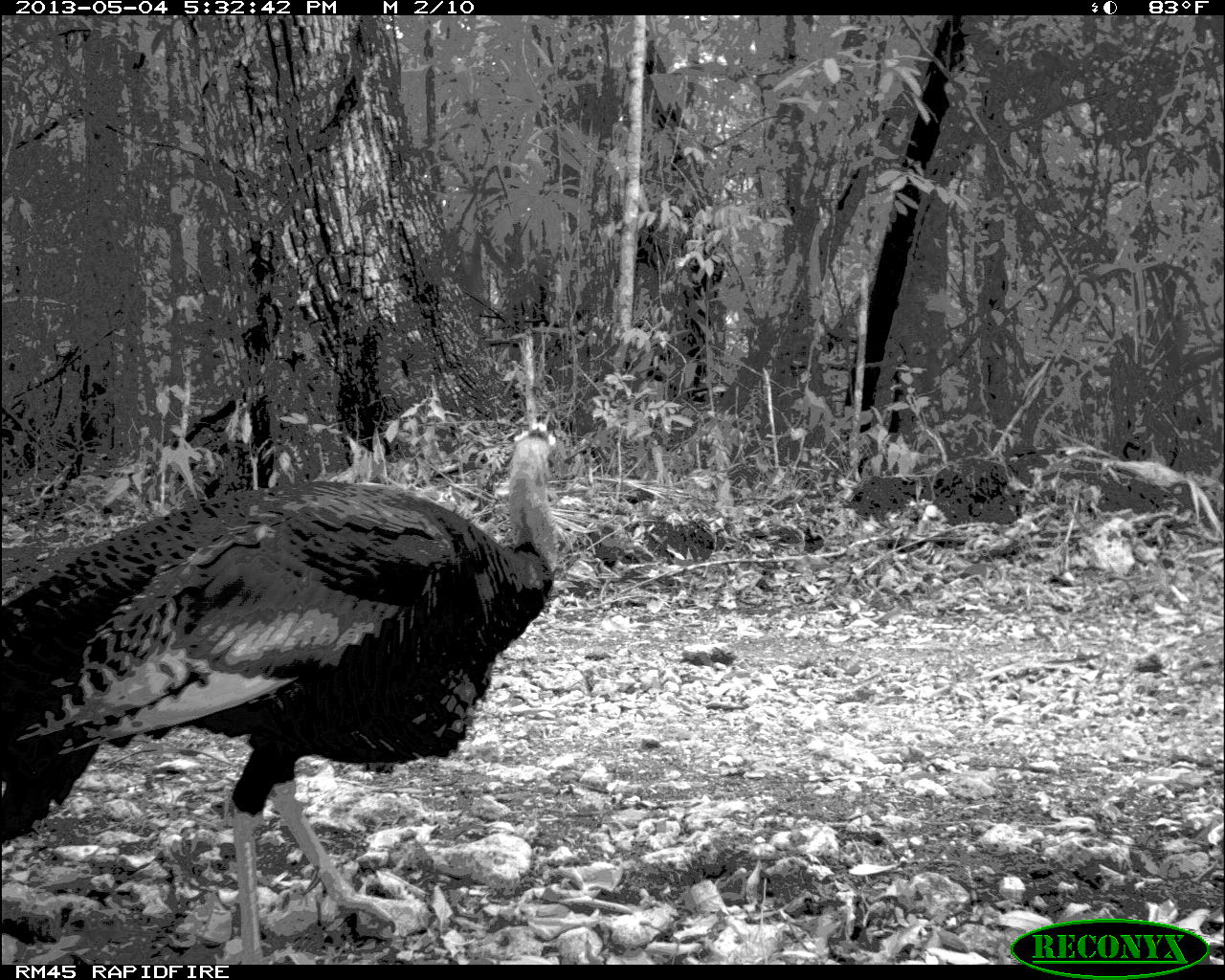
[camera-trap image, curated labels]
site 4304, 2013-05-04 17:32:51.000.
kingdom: Animalia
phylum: Chordata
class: Aves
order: Galliformes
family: Phasianidae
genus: Meleagris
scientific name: Meleagris ocellata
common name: ocellated turkey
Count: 1.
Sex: male.